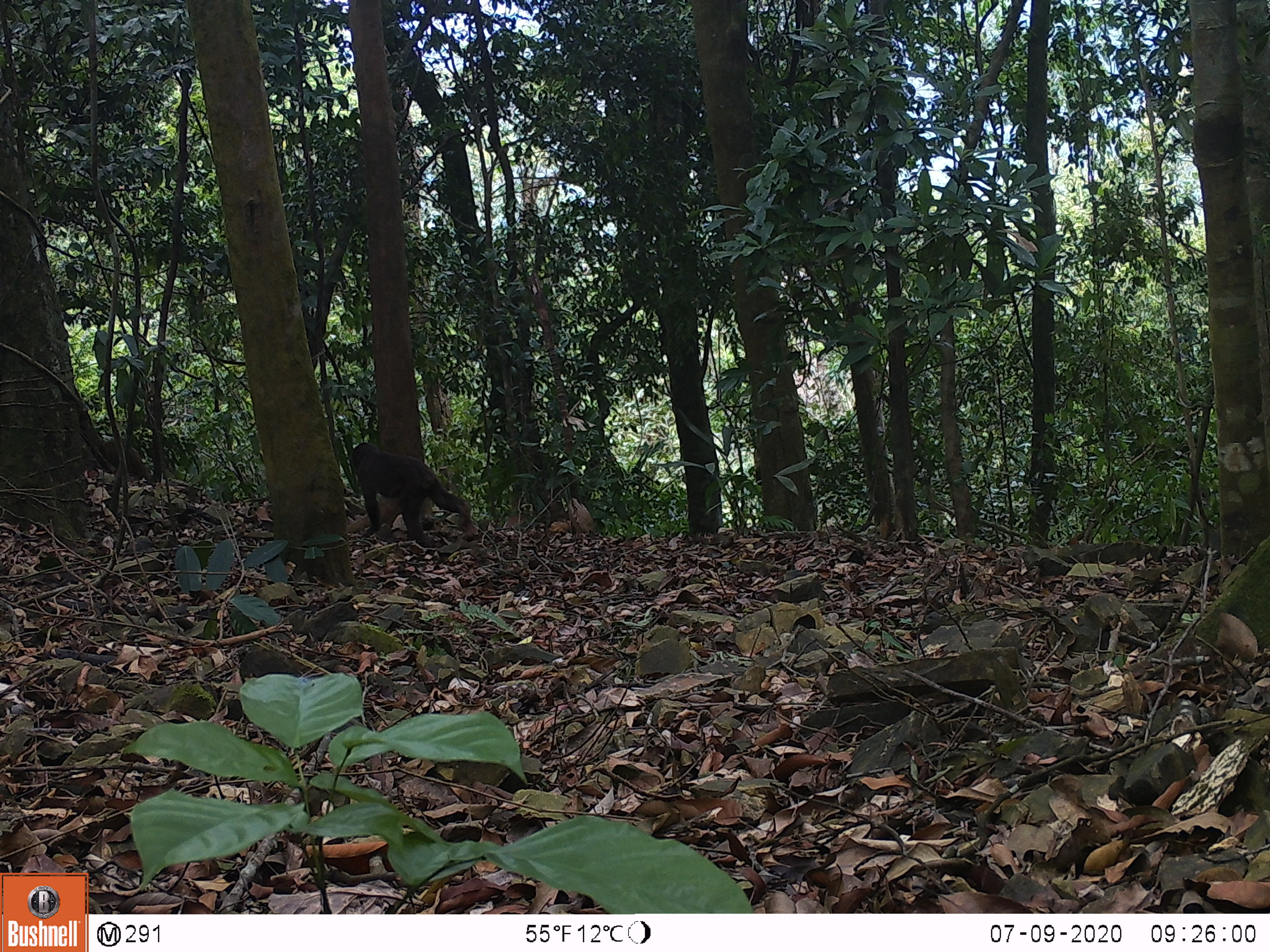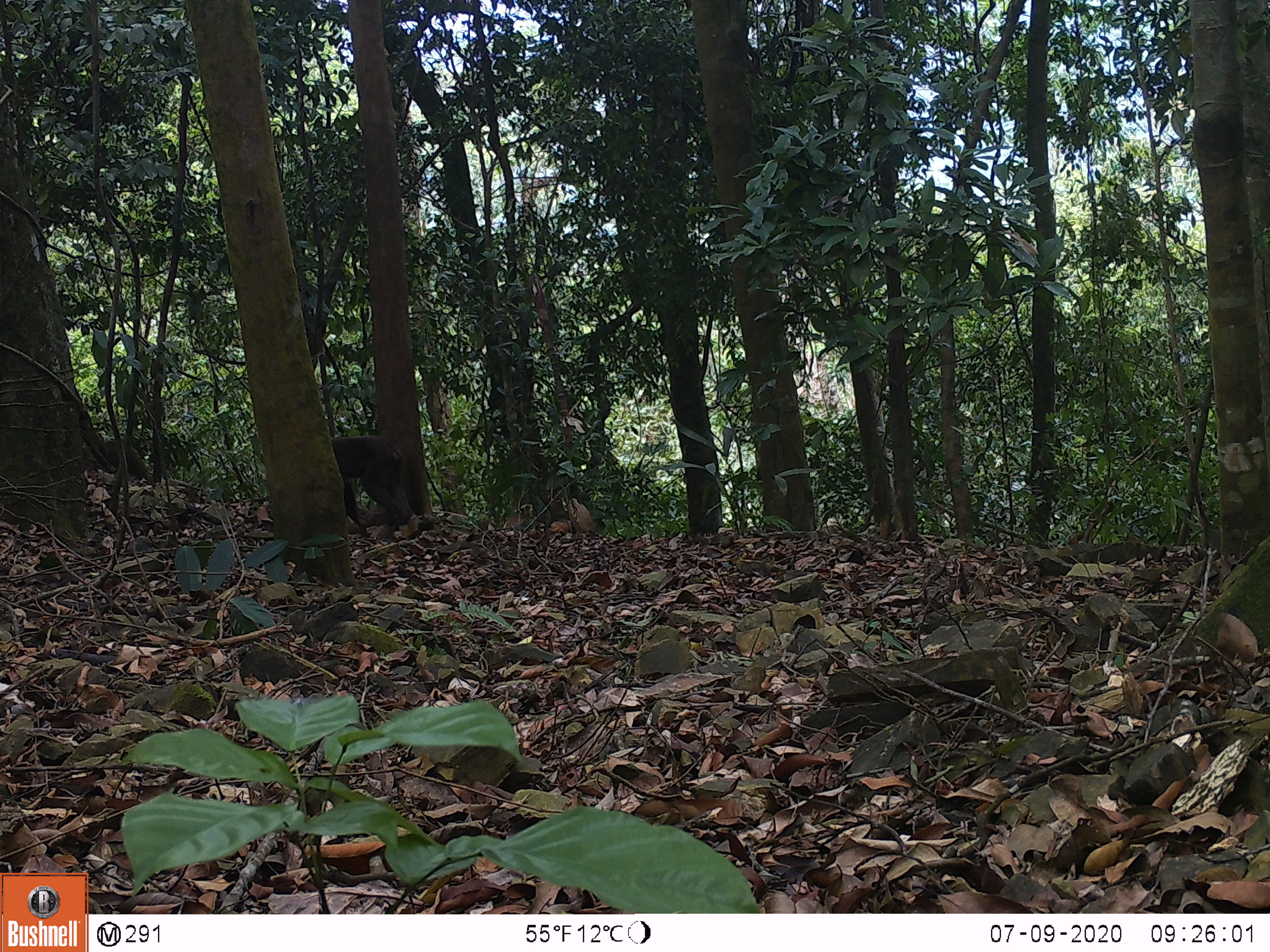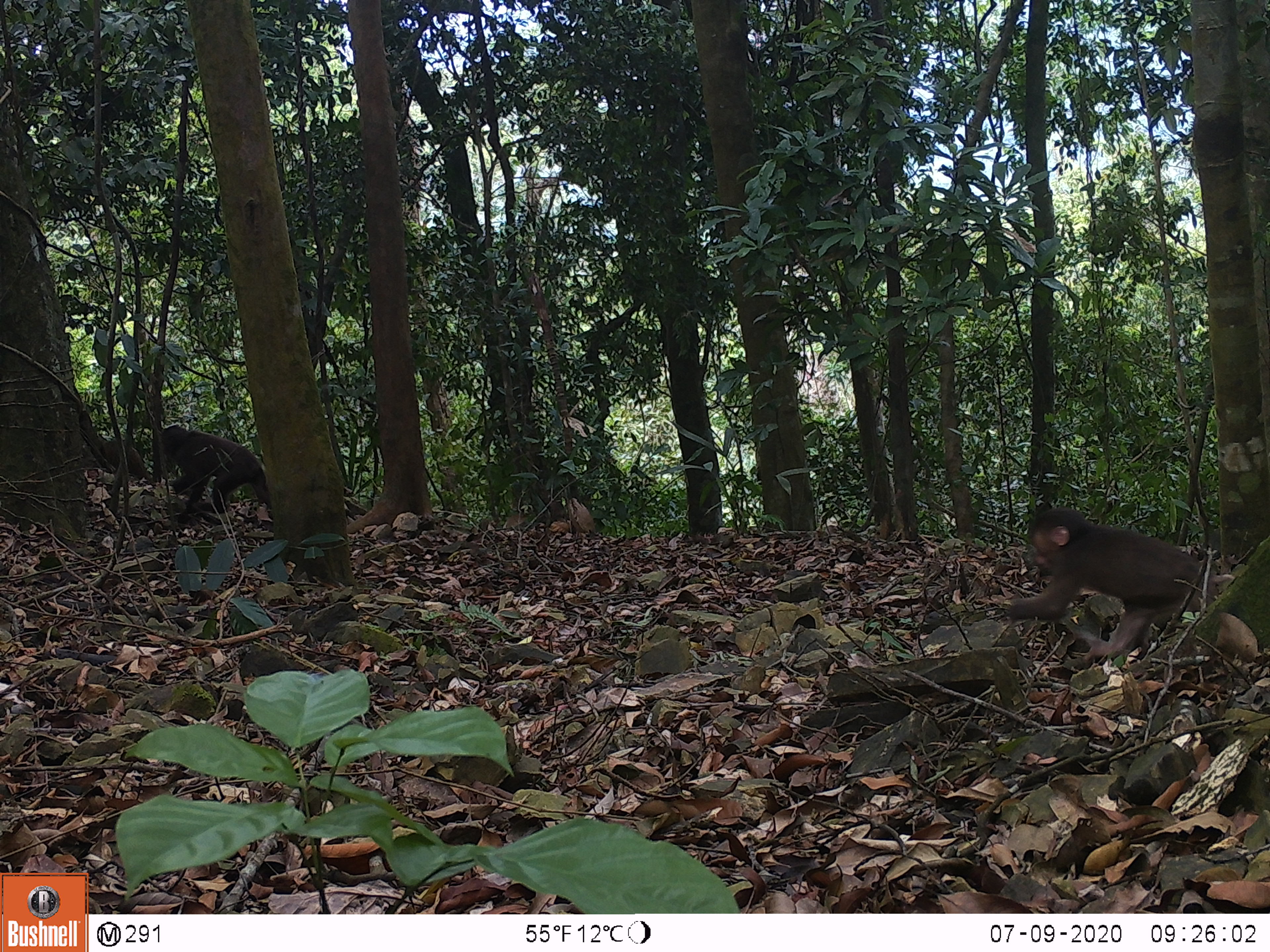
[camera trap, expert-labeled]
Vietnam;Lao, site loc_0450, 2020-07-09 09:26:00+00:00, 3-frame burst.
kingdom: Animalia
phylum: Chordata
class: Mammalia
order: Primates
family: Cercopithecidae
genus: Macaca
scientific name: Macaca arctoides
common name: stump-tailed macaque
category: stump tailed macaque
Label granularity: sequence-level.